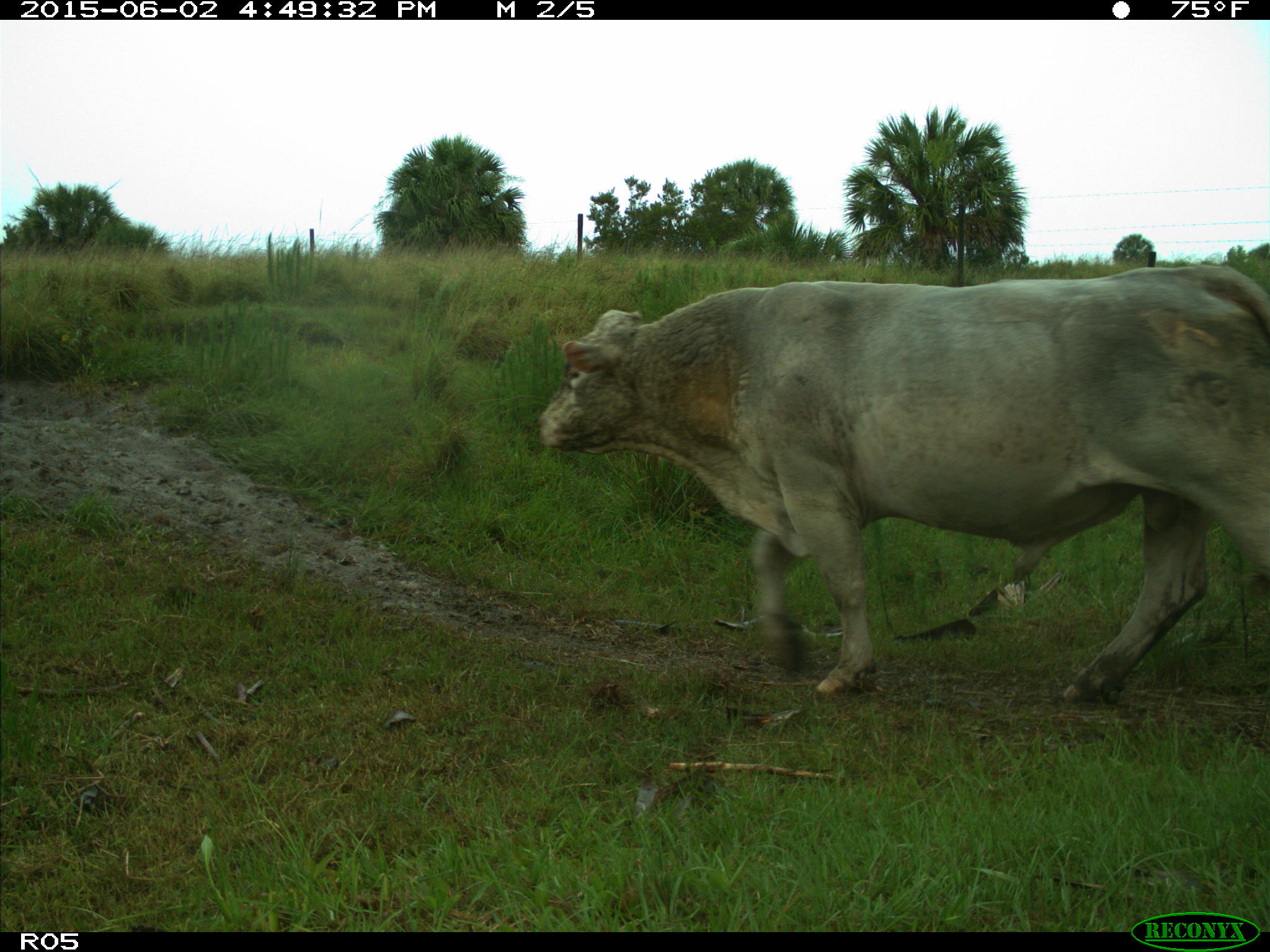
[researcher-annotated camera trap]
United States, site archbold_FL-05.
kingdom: Animalia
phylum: Chordata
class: Mammalia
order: Artiodactyla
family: Bovidae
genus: Bos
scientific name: Bos taurus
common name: domestic cow